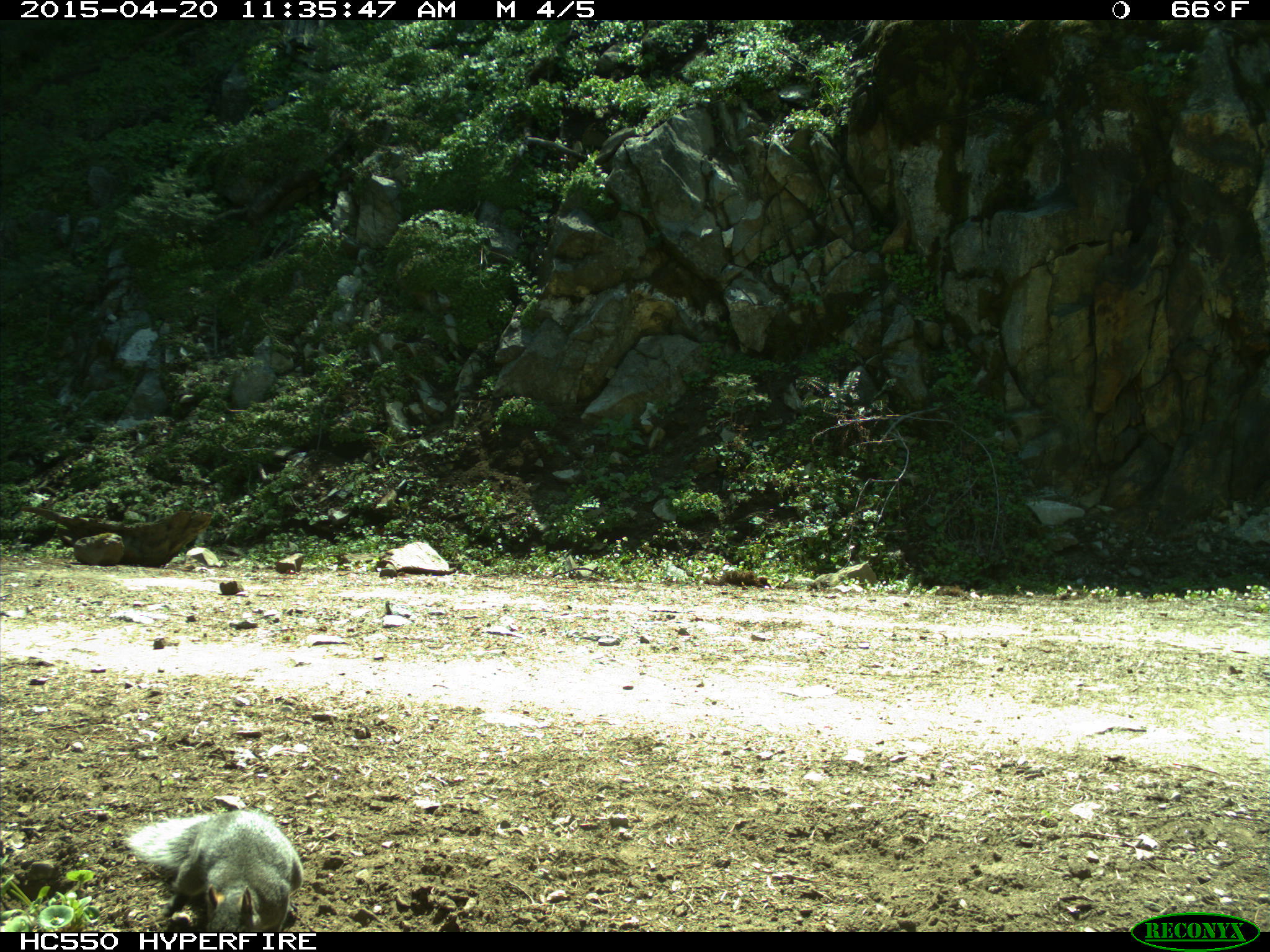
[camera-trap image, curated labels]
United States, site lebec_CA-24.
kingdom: Animalia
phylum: Chordata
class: Mammalia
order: Rodentia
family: Sciuridae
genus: Sciurus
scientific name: Sciurus carolinensis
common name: eastern gray squirrel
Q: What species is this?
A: Sciurus carolinensis (eastern gray squirrel).